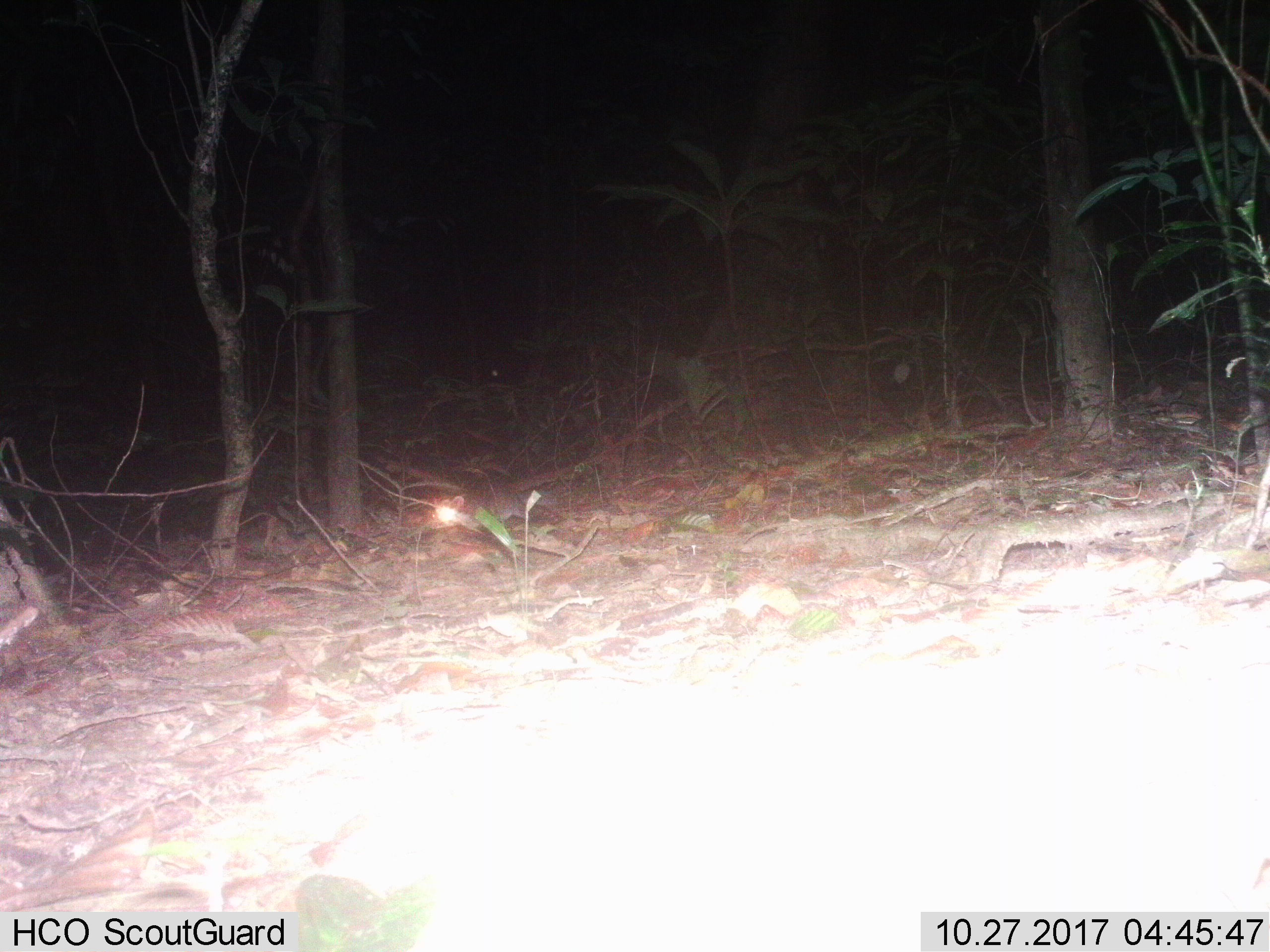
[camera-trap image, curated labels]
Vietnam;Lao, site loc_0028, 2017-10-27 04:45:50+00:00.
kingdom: Animalia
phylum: Chordata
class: Mammalia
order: Rodentia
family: Muridae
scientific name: Muridae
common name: old-world mice and rats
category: unidentified murid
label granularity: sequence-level